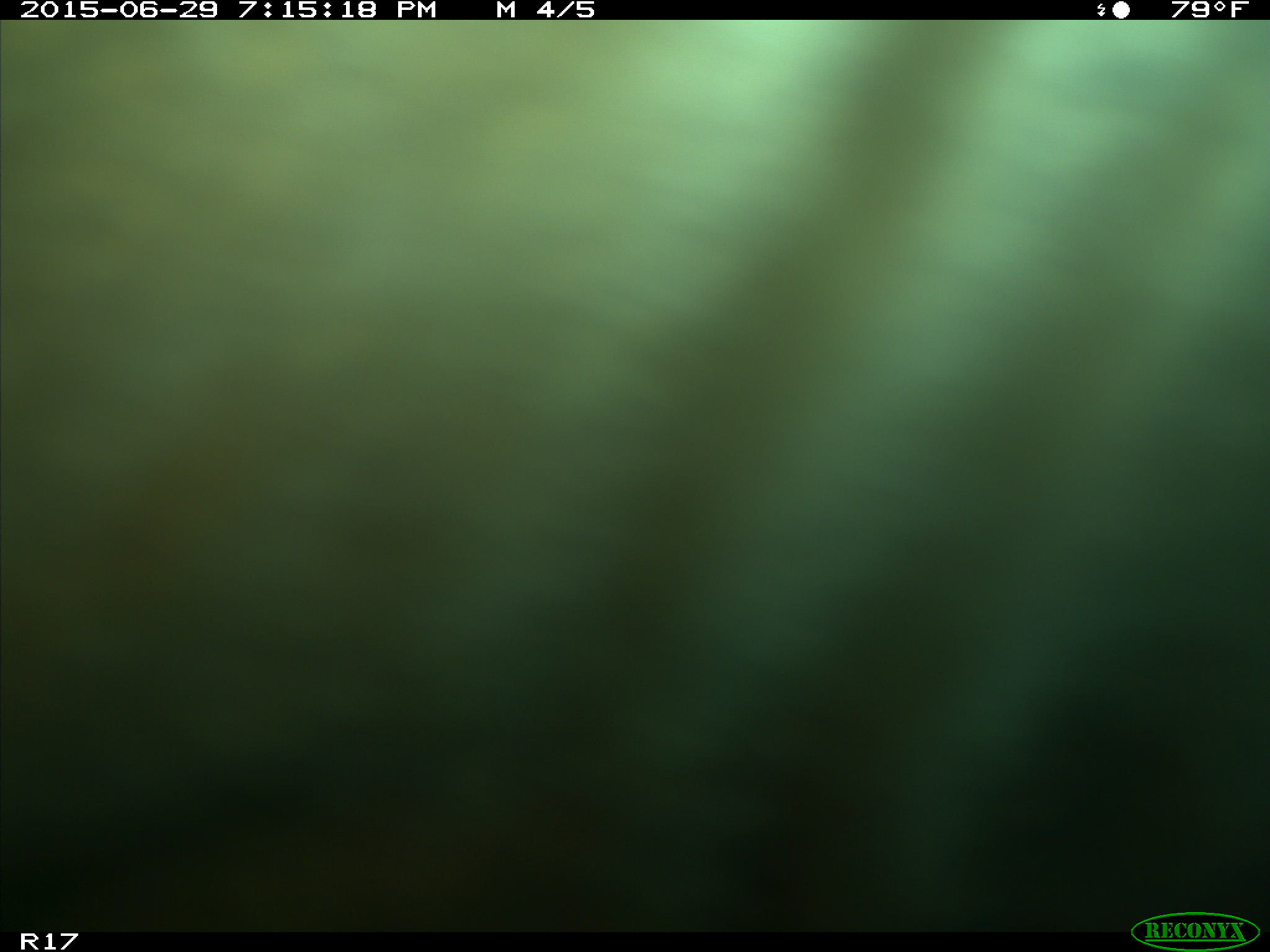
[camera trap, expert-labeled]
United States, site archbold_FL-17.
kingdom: Animalia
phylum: Chordata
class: Mammalia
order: Artiodactyla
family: Bovidae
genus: Bos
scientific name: Bos taurus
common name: domestic cow